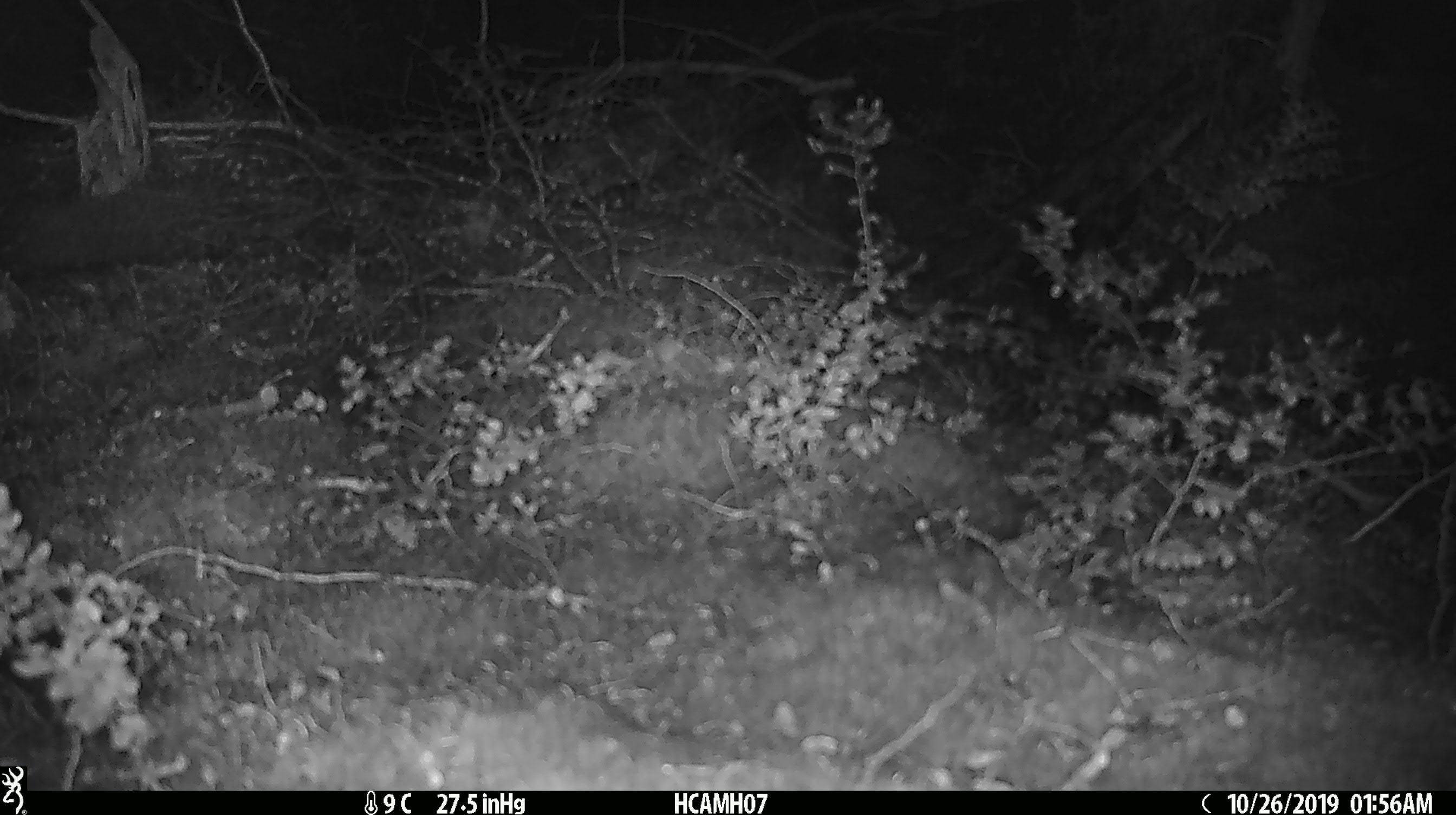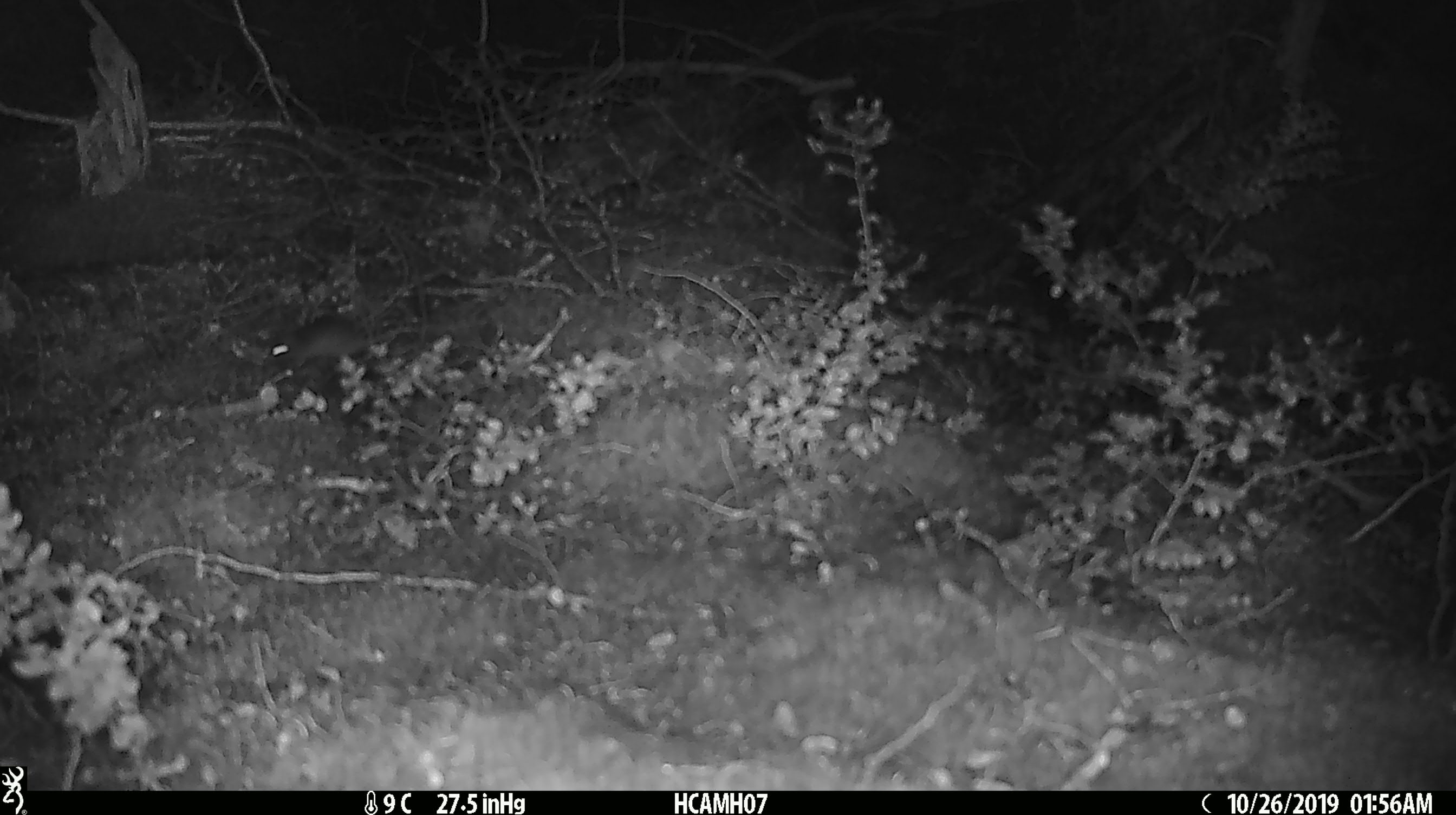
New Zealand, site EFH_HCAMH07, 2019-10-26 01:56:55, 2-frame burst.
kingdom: Animalia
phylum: Chordata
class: Mammalia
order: Rodentia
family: Muridae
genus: Mus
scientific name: Mus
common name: mouse